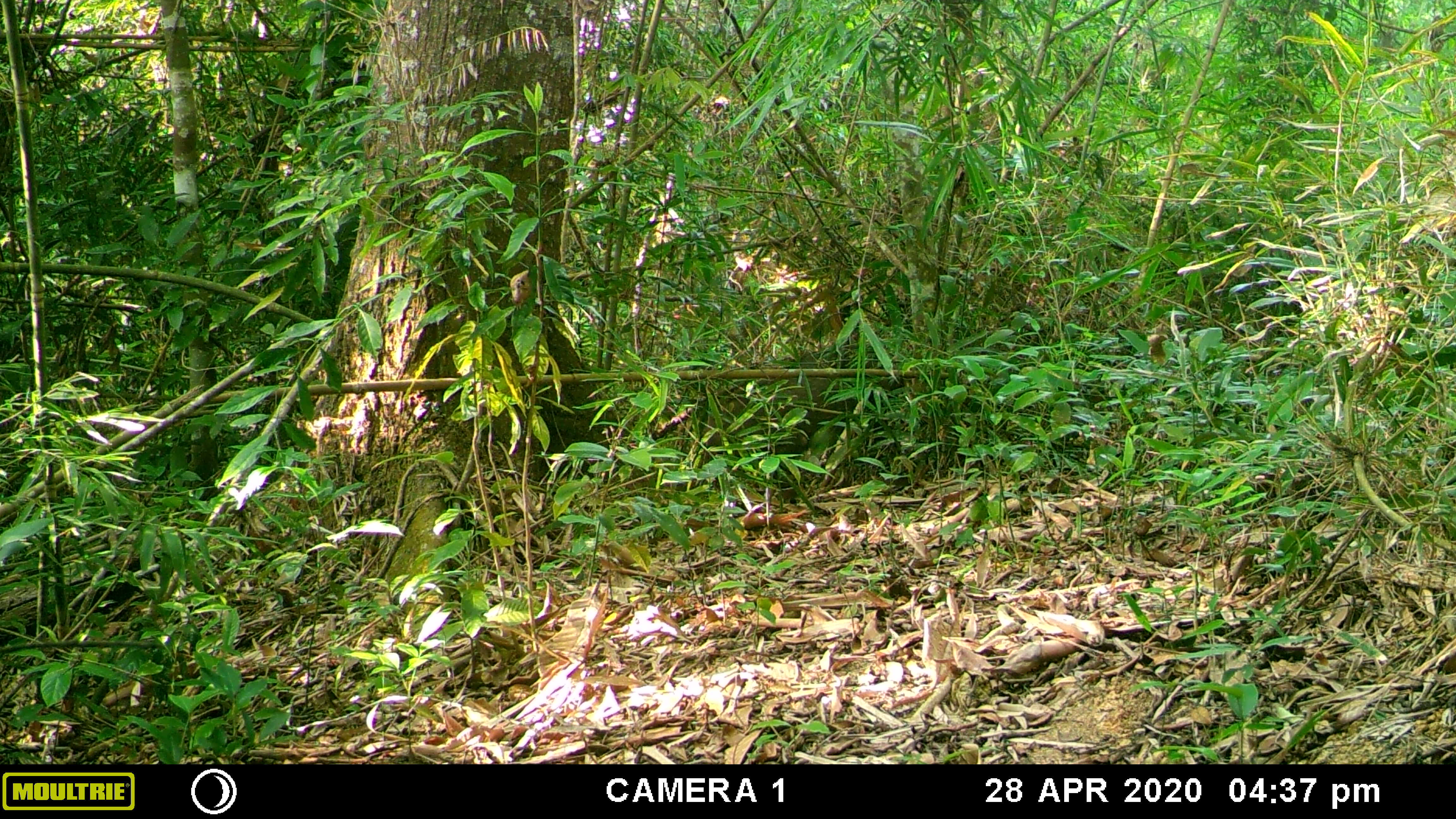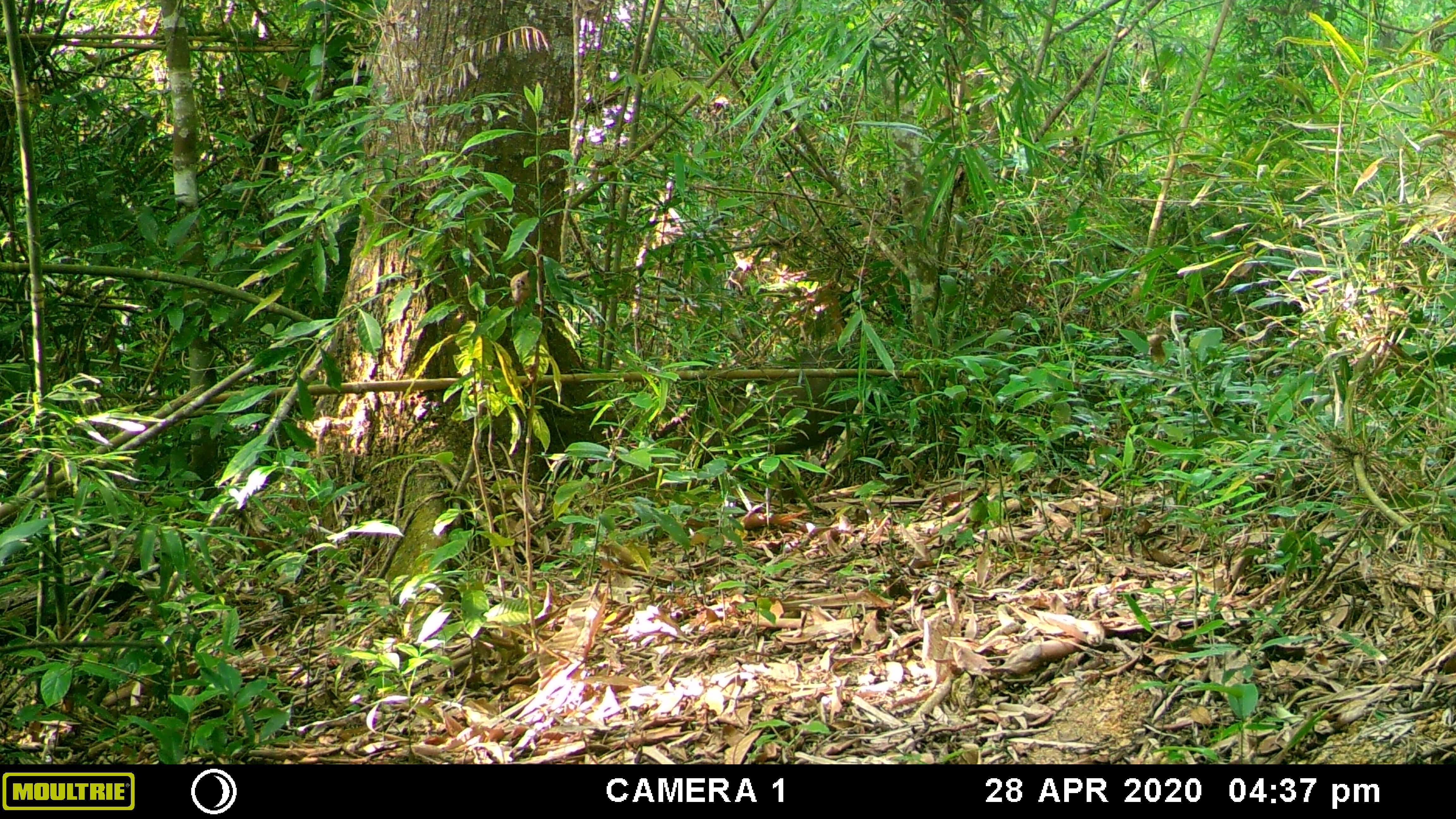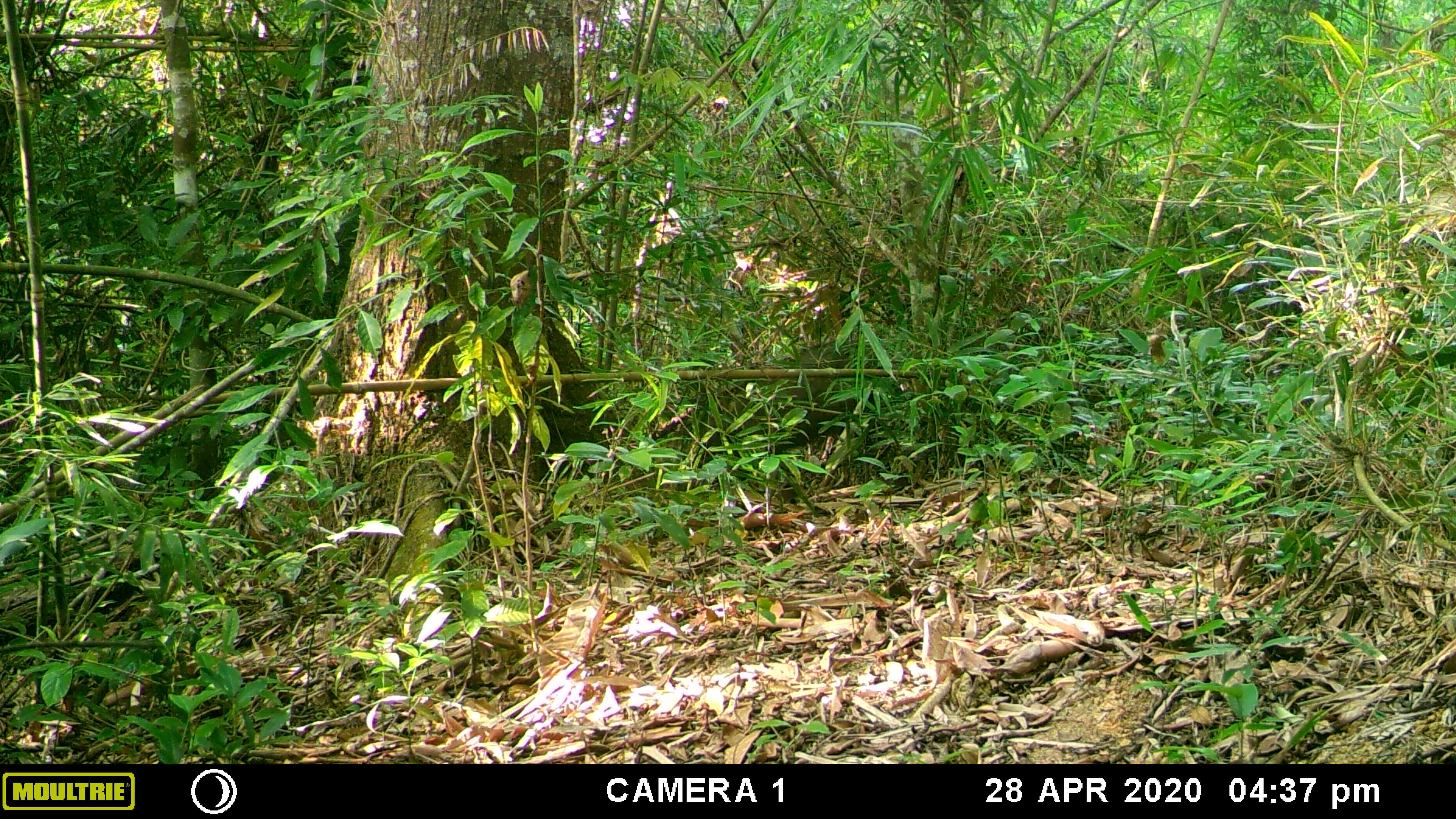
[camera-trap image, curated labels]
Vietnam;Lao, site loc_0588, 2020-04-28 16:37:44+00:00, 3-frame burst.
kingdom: Animalia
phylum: Chordata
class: Mammalia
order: Artiodactyla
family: Suidae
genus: Sus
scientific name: Sus scrofa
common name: eurasian wild pig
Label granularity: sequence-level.